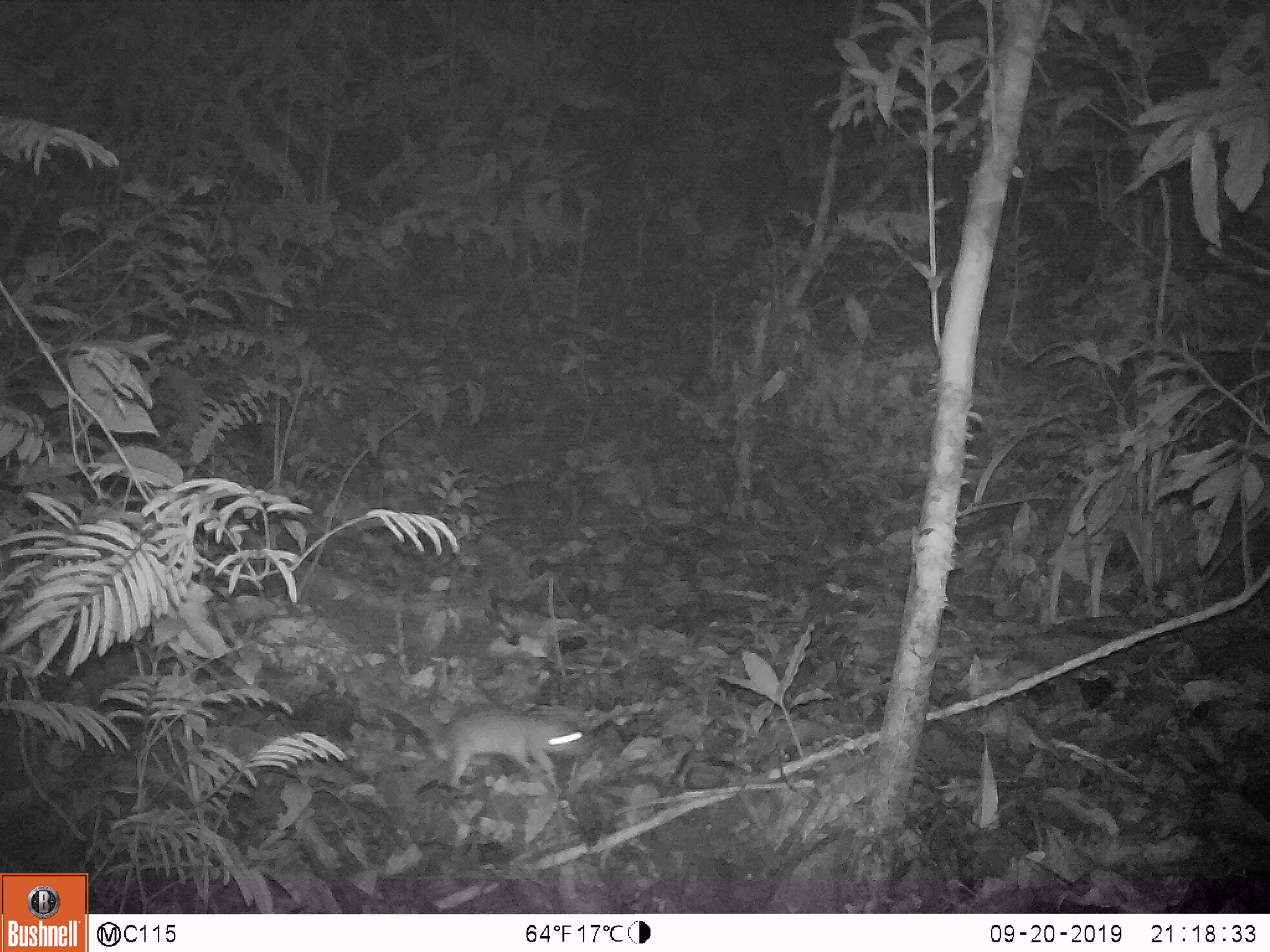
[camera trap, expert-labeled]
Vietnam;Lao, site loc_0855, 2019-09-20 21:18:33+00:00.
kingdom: Animalia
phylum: Chordata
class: Mammalia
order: Rodentia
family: Muridae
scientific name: Muridae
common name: old-world mice and rats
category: unidentified murid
Unidentified murid (old-world mice and rats) (Muridae). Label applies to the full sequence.